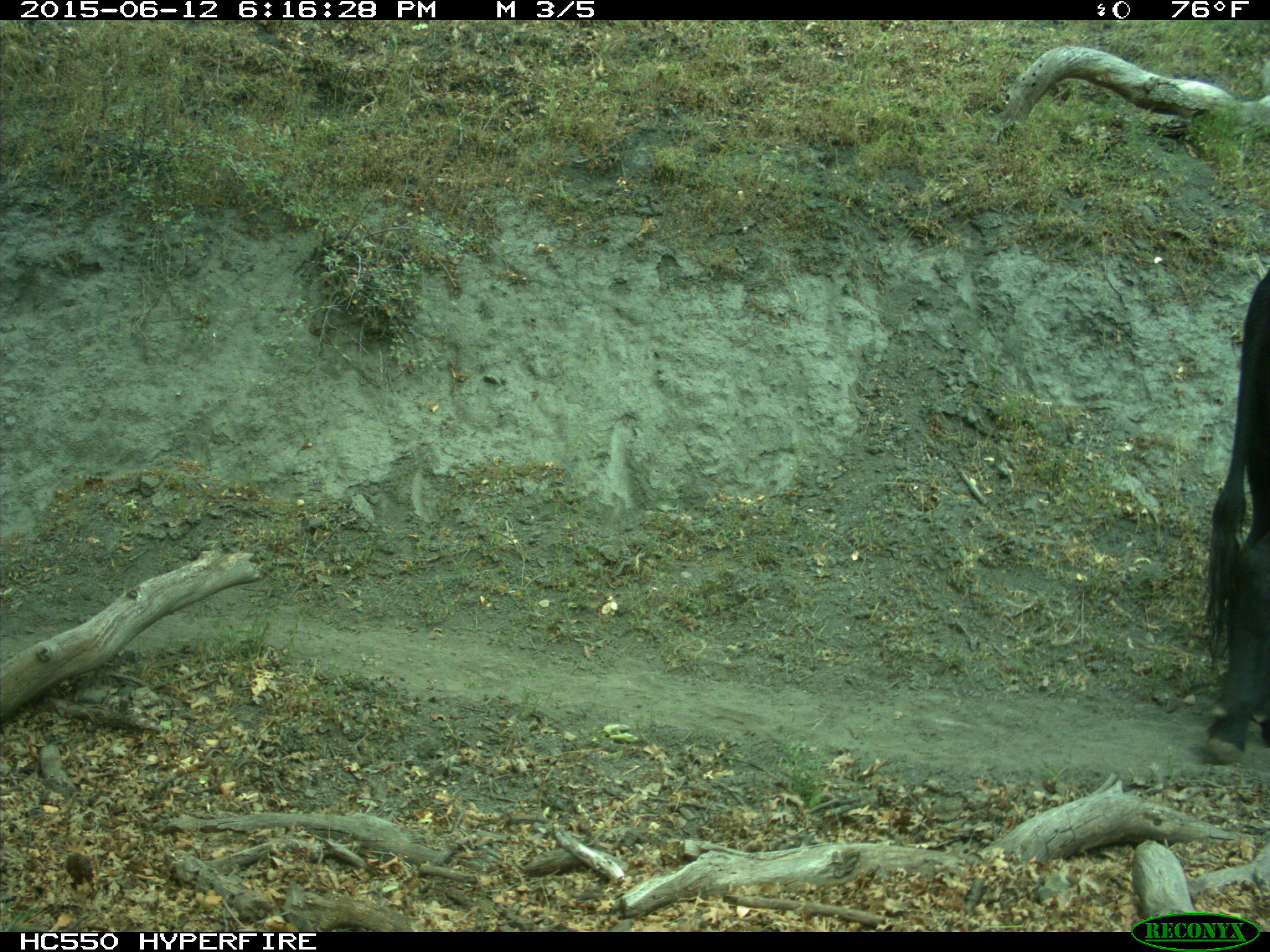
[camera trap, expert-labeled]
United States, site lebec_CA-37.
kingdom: Animalia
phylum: Chordata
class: Mammalia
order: Artiodactyla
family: Bovidae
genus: Bos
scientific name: Bos taurus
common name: domestic cow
Bos taurus (domestic cow).